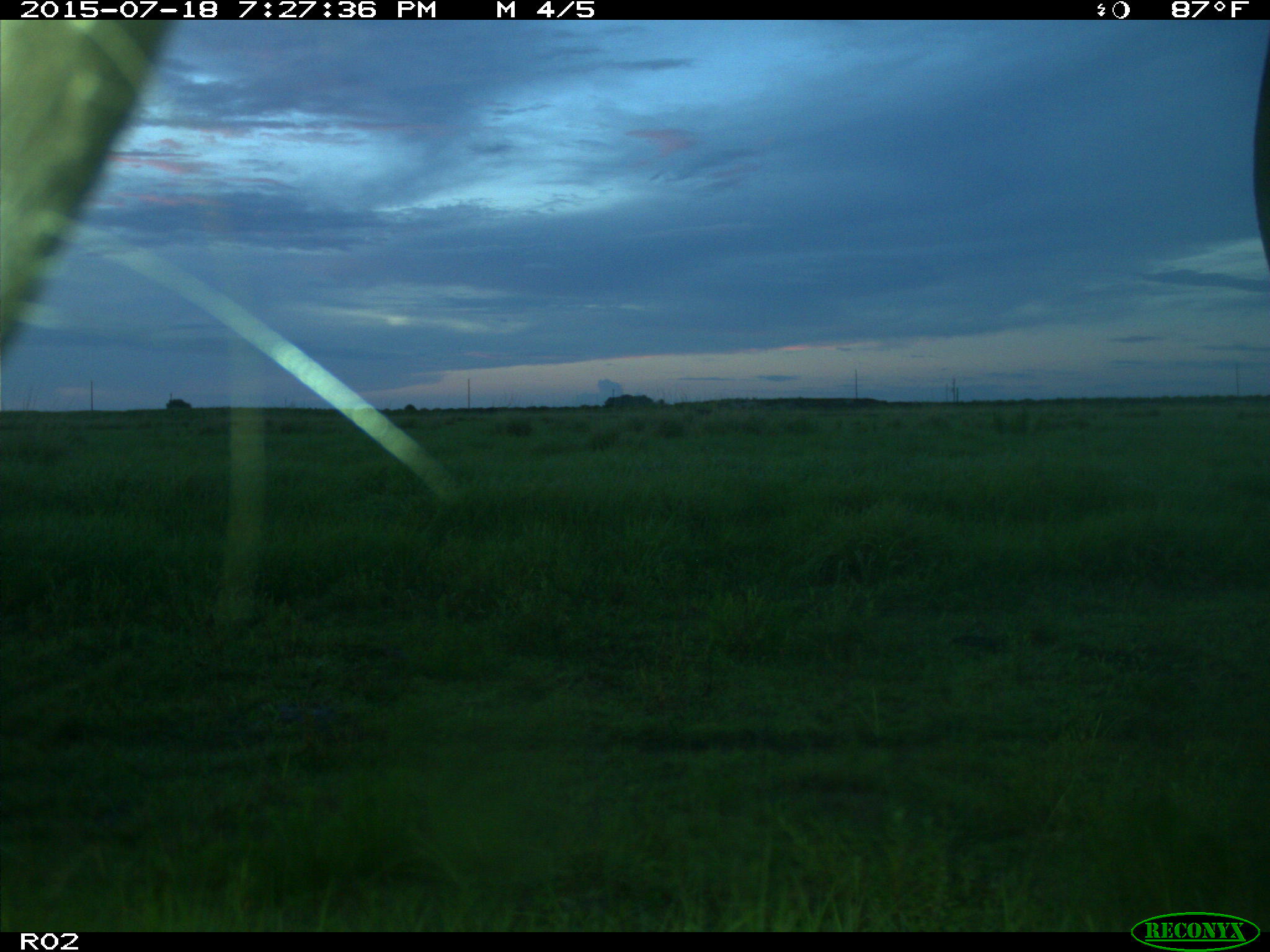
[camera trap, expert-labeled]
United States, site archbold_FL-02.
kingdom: Animalia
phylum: Chordata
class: Mammalia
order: Artiodactyla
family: Bovidae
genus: Bos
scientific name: Bos taurus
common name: domestic cow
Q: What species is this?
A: Bos taurus (domestic cow).